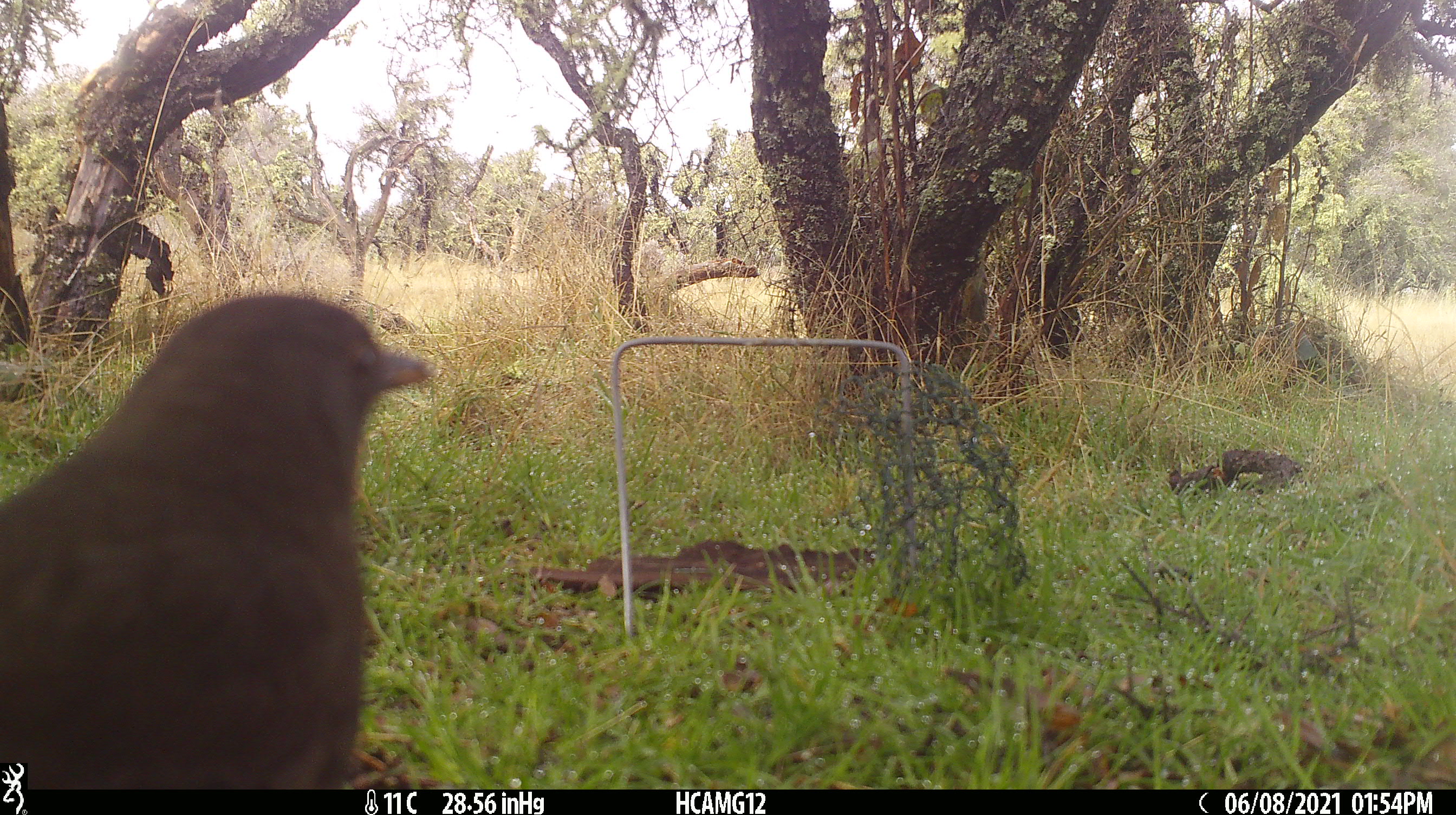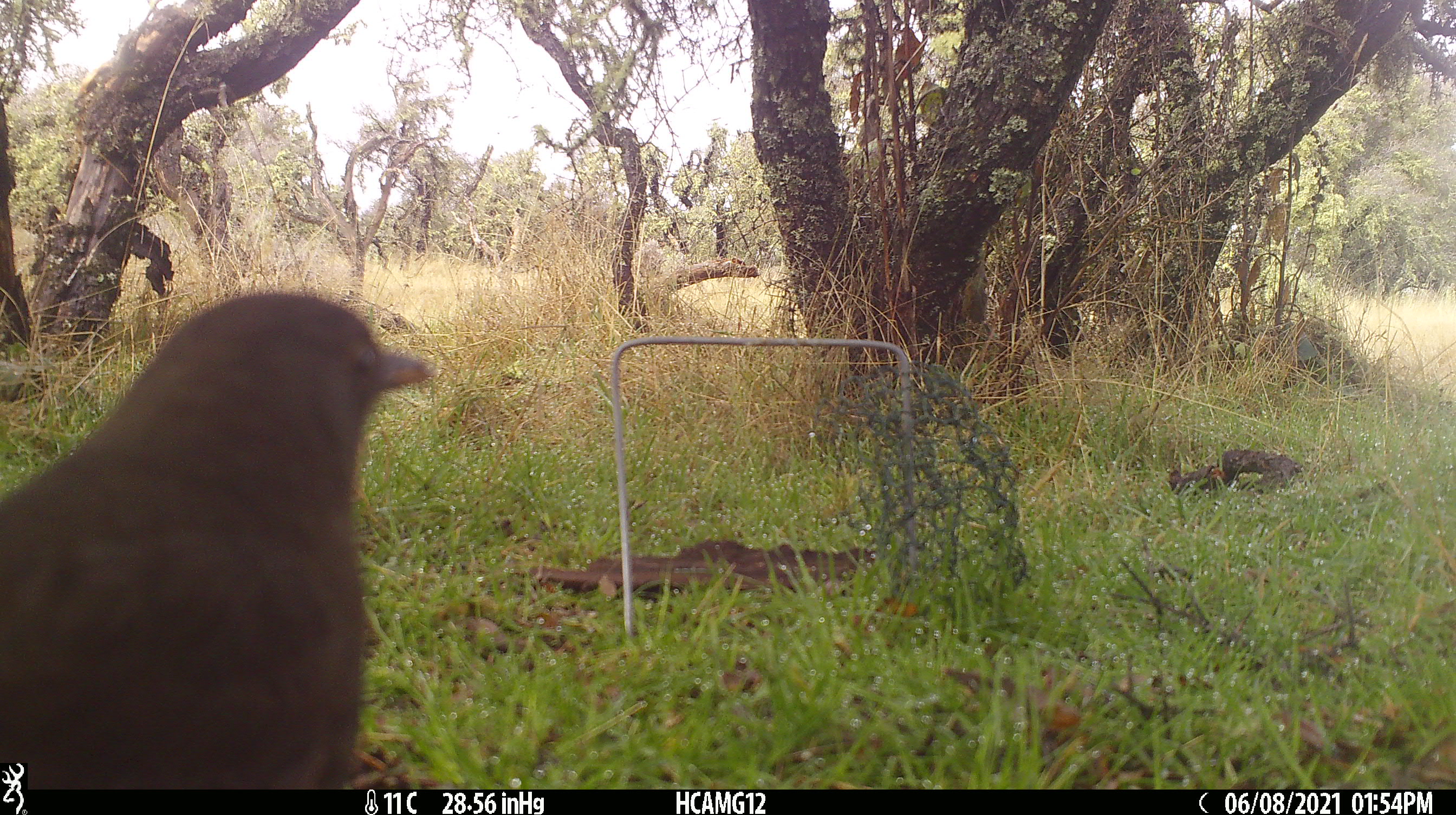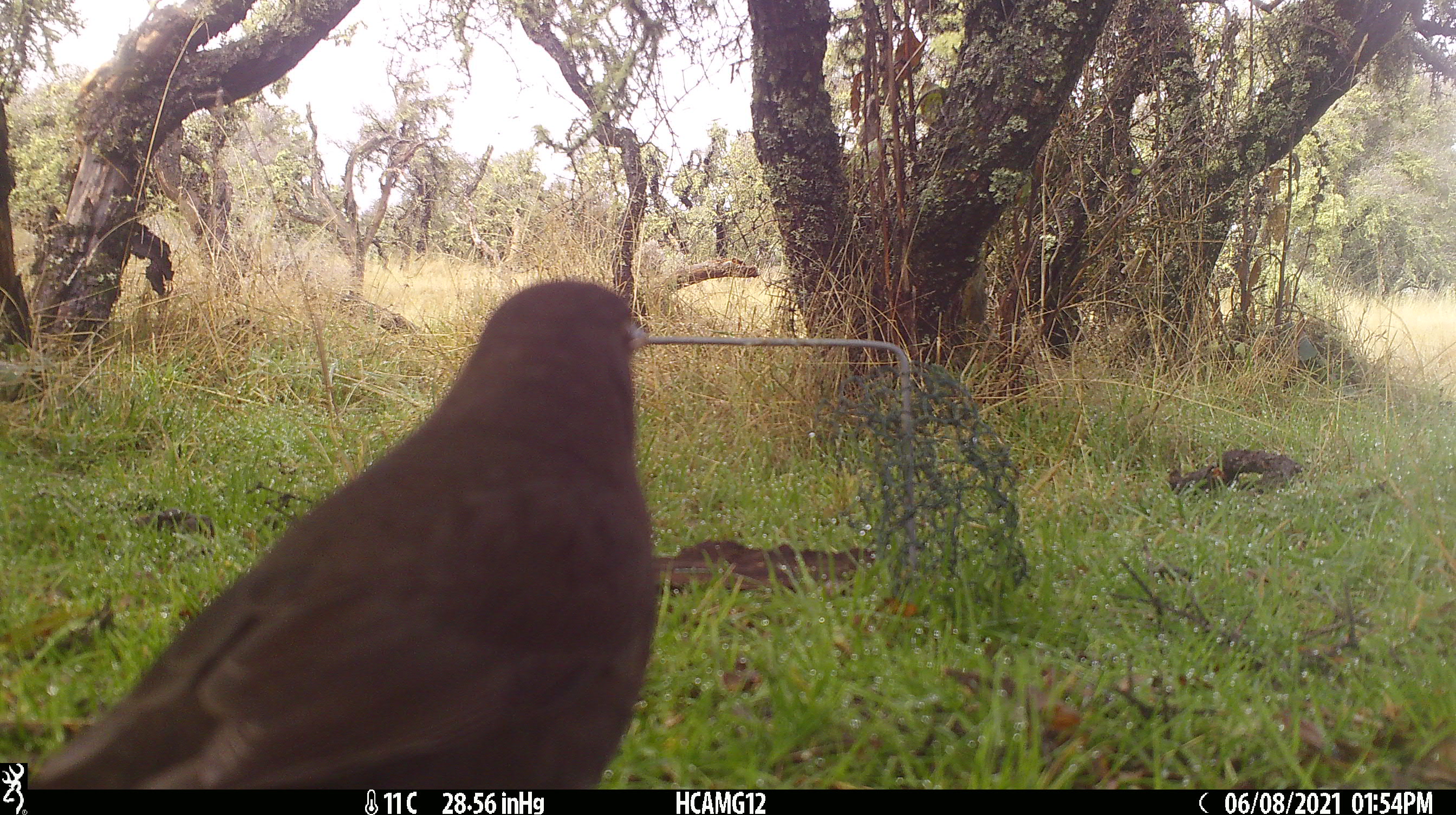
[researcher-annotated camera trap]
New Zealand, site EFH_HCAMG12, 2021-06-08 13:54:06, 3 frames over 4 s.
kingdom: Animalia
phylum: Chordata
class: Aves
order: Passeriformes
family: Turdidae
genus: Turdus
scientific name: Turdus merula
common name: eurasian blackbird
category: blackbird